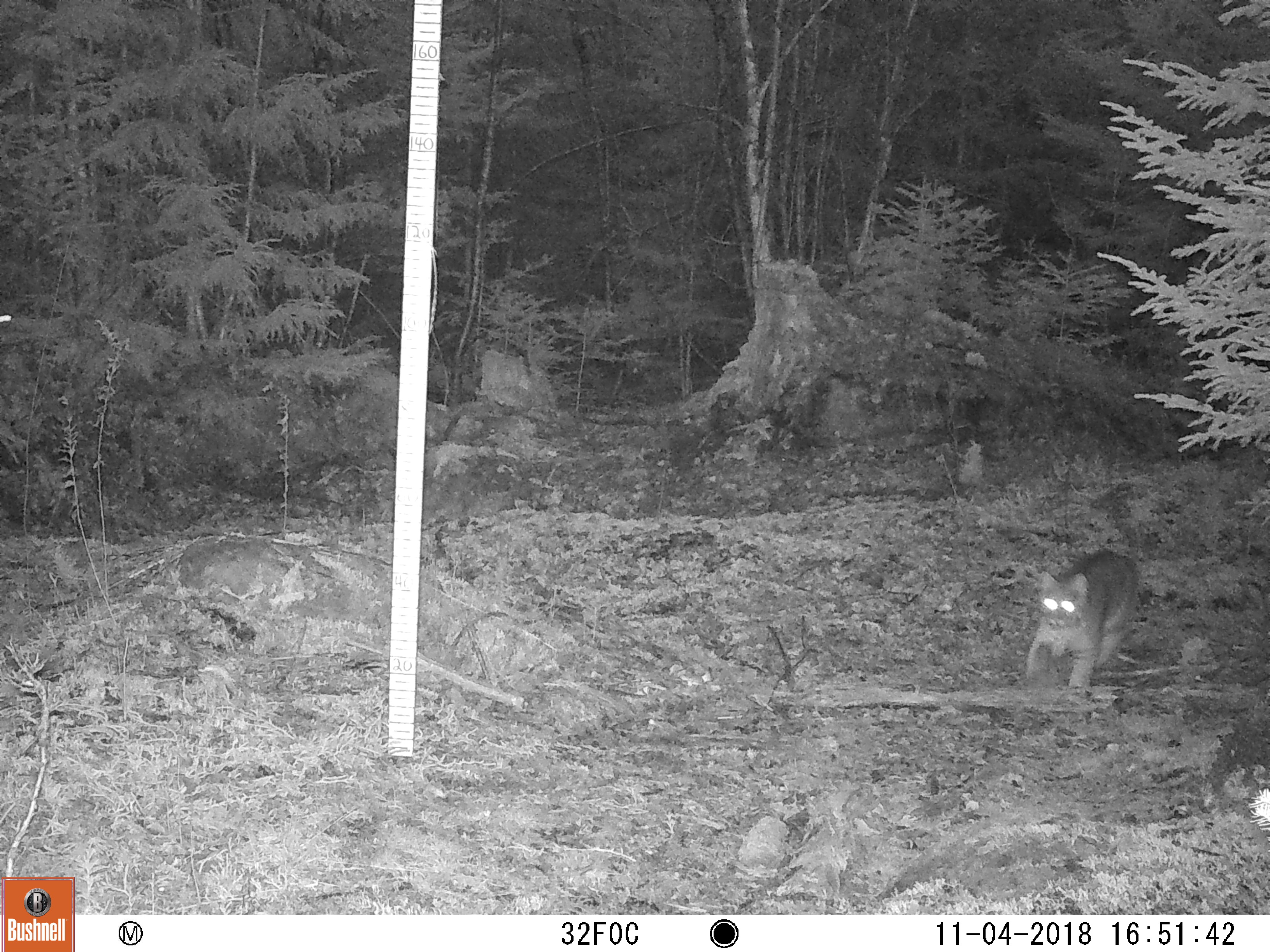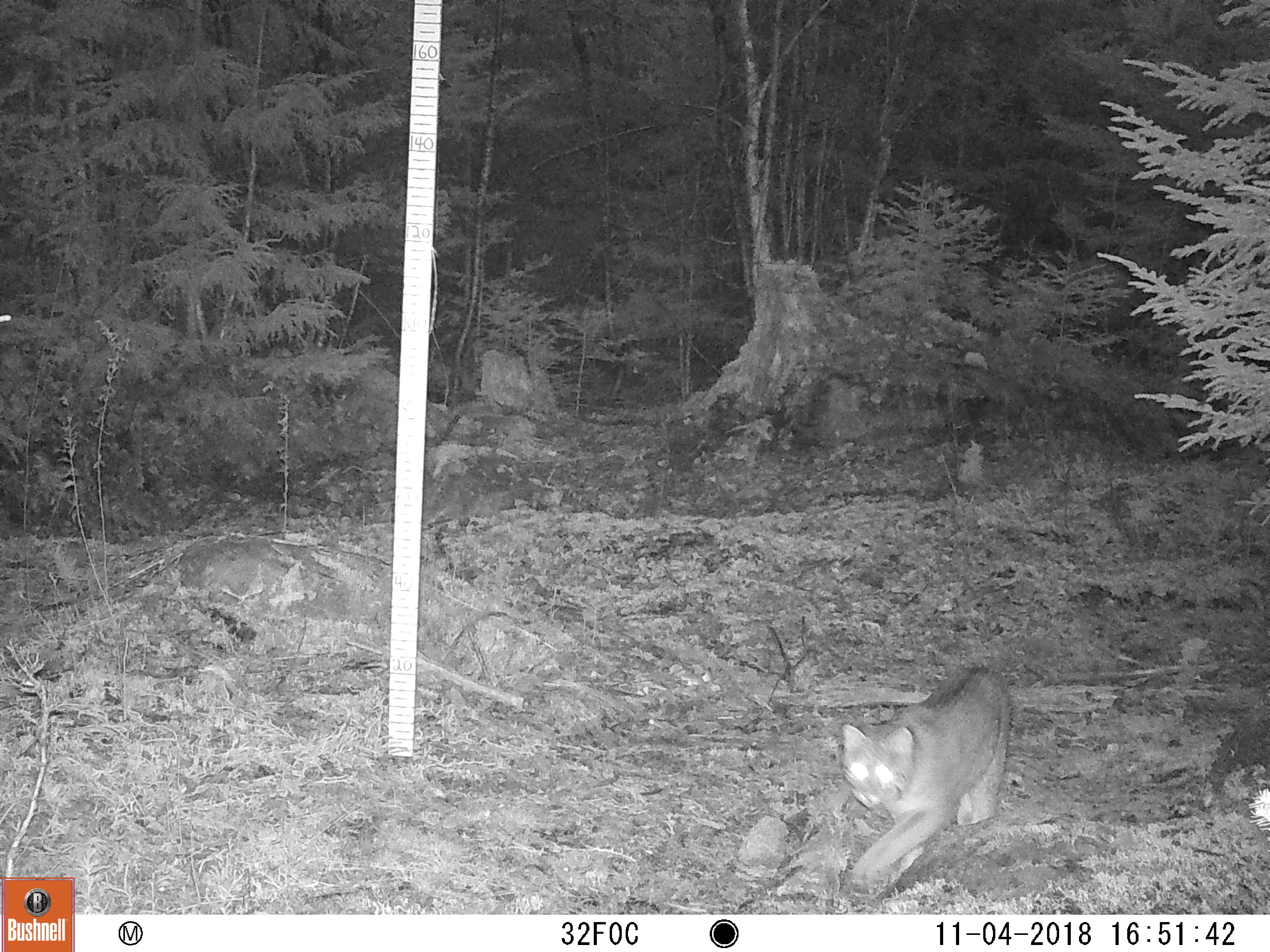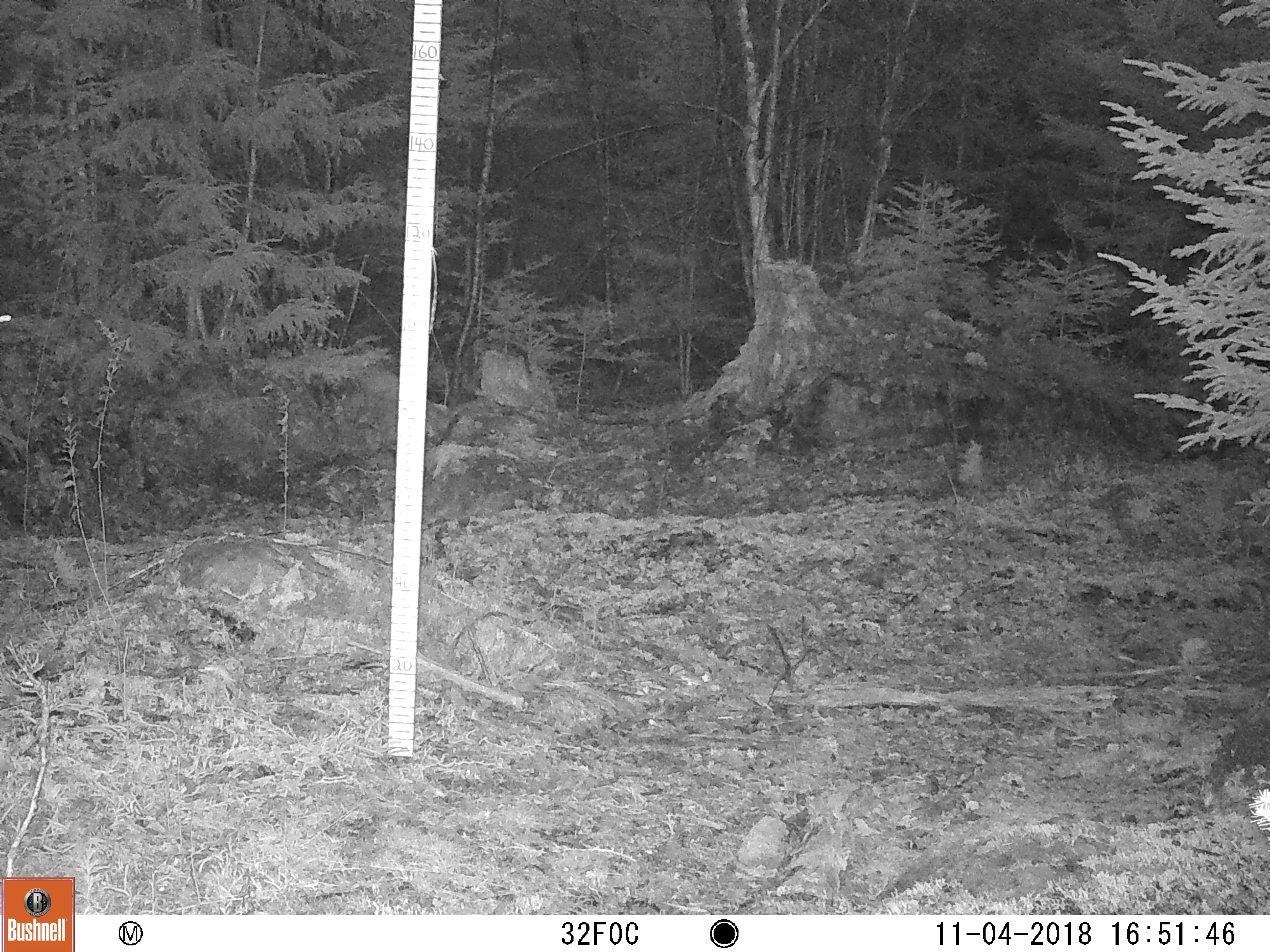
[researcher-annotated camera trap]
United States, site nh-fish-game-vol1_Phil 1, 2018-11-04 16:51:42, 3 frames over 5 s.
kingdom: Animalia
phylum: Chordata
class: Mammalia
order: Carnivora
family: Felidae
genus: Lynx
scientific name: Lynx rufus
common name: bobcat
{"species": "bobcat (Lynx rufus)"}